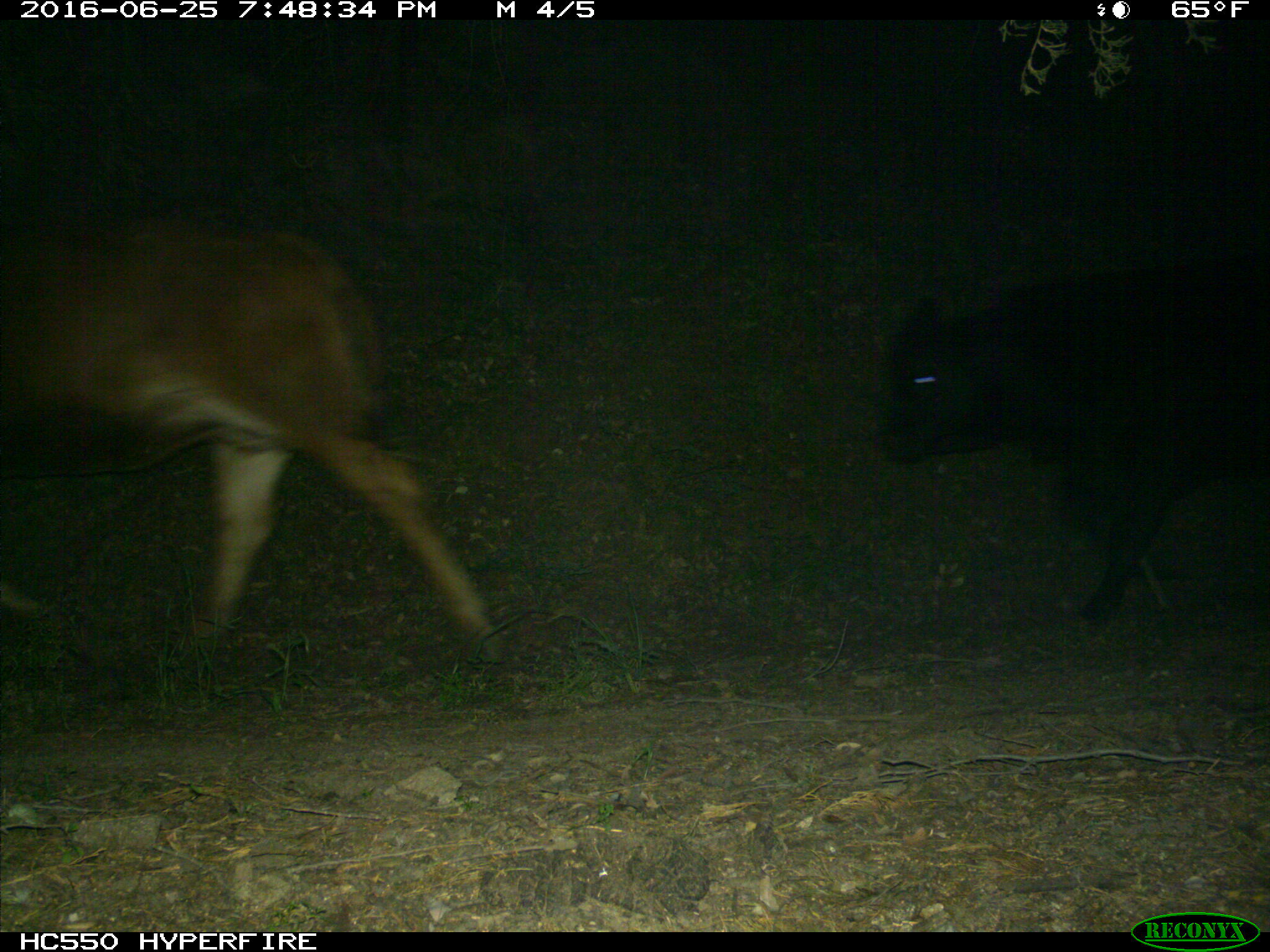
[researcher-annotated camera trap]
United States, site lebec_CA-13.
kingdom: Animalia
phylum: Chordata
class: Mammalia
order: Artiodactyla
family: Bovidae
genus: Bos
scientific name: Bos taurus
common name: domestic cow